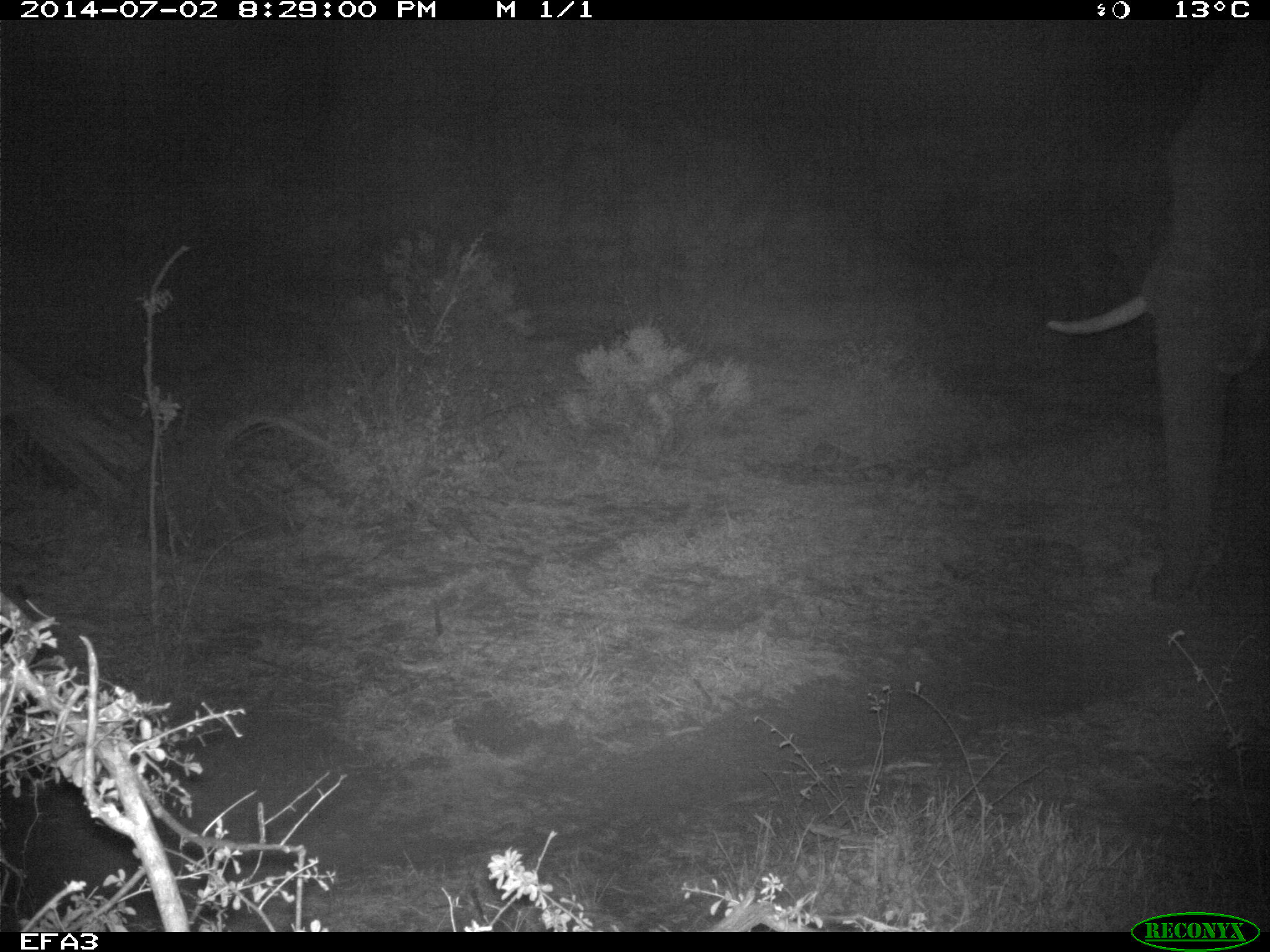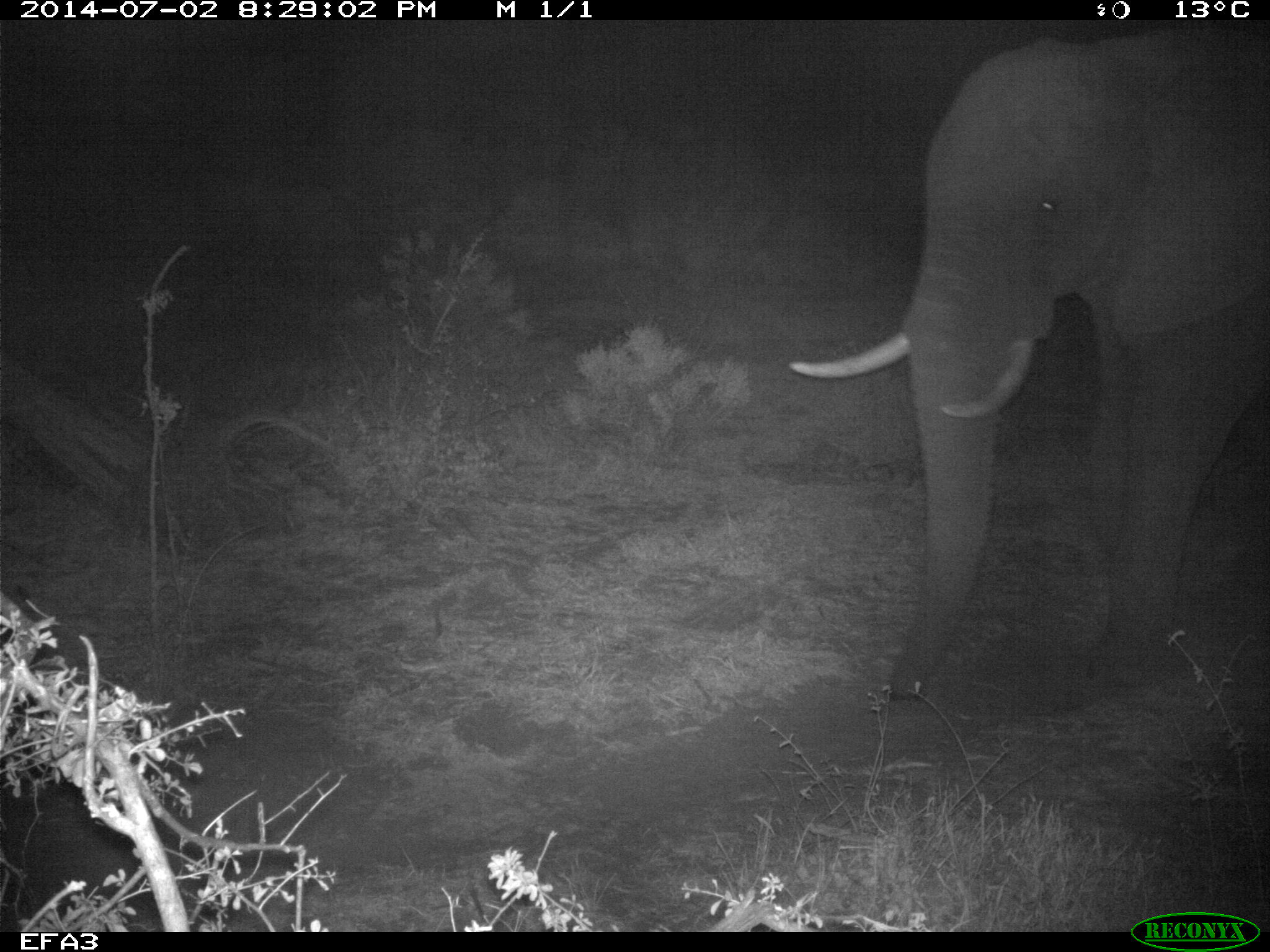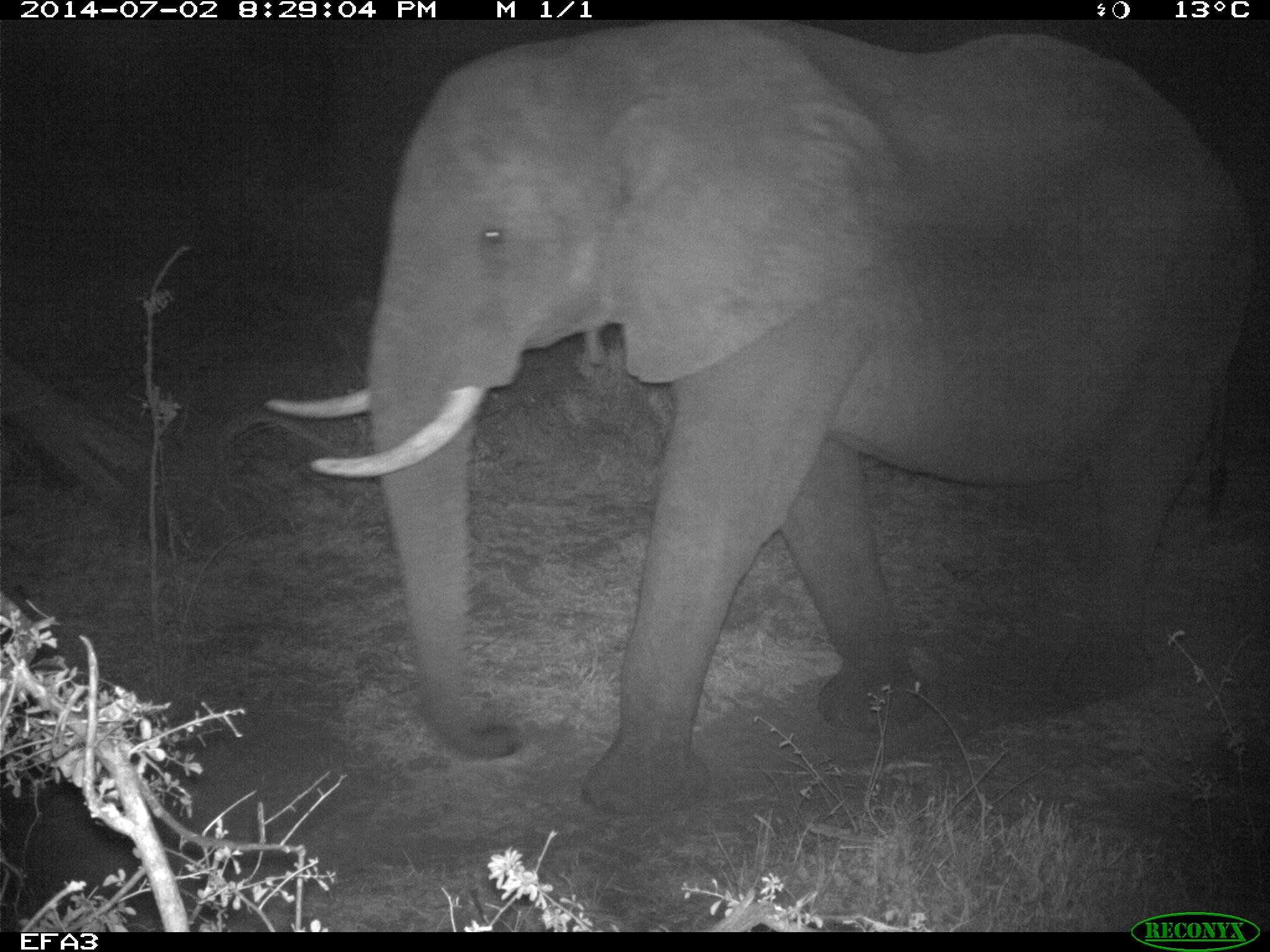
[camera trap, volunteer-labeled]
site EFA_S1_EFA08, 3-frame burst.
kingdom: Animalia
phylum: Chordata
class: Mammalia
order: Proboscidea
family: Elephantidae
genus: Loxodonta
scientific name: Loxodonta africana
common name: african bush elephant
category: elephant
Elephant (african bush elephant) (Loxodonta africana), count 1. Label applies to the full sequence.